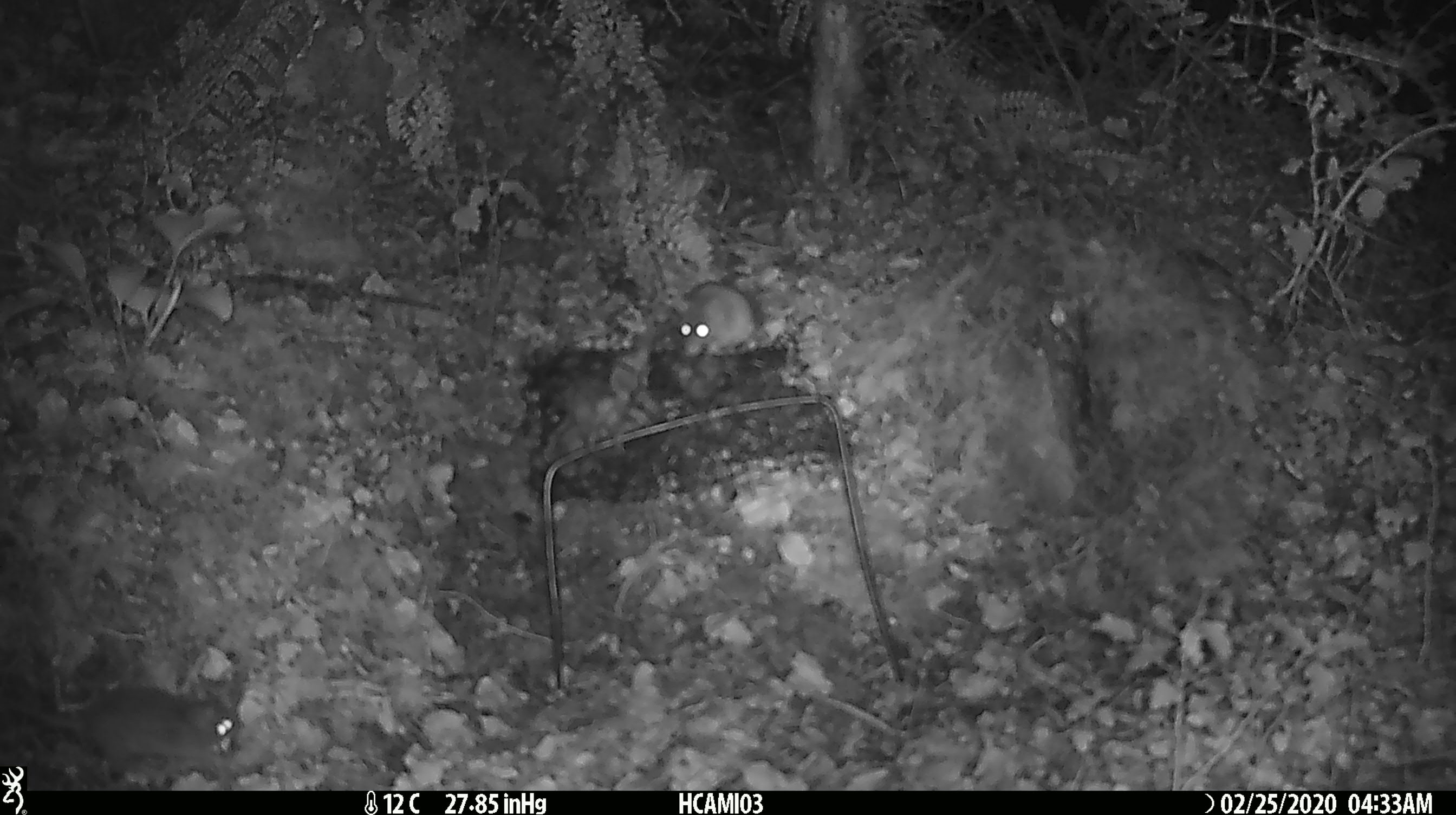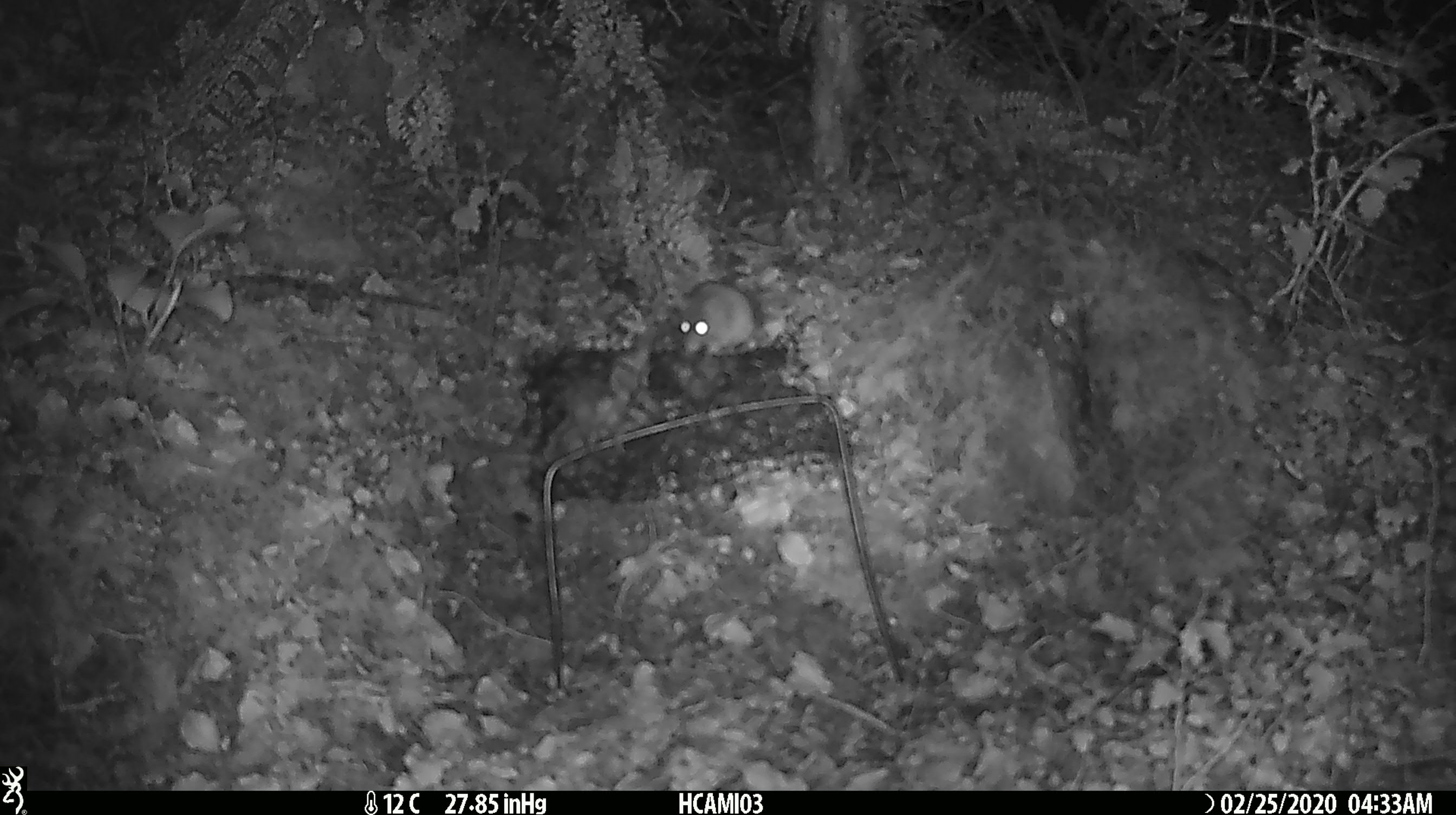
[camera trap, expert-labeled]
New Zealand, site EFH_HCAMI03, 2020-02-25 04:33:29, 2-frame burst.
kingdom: Animalia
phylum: Chordata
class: Mammalia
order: Rodentia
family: Muridae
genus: Mus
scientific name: Mus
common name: mouse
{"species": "mouse (Mus)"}